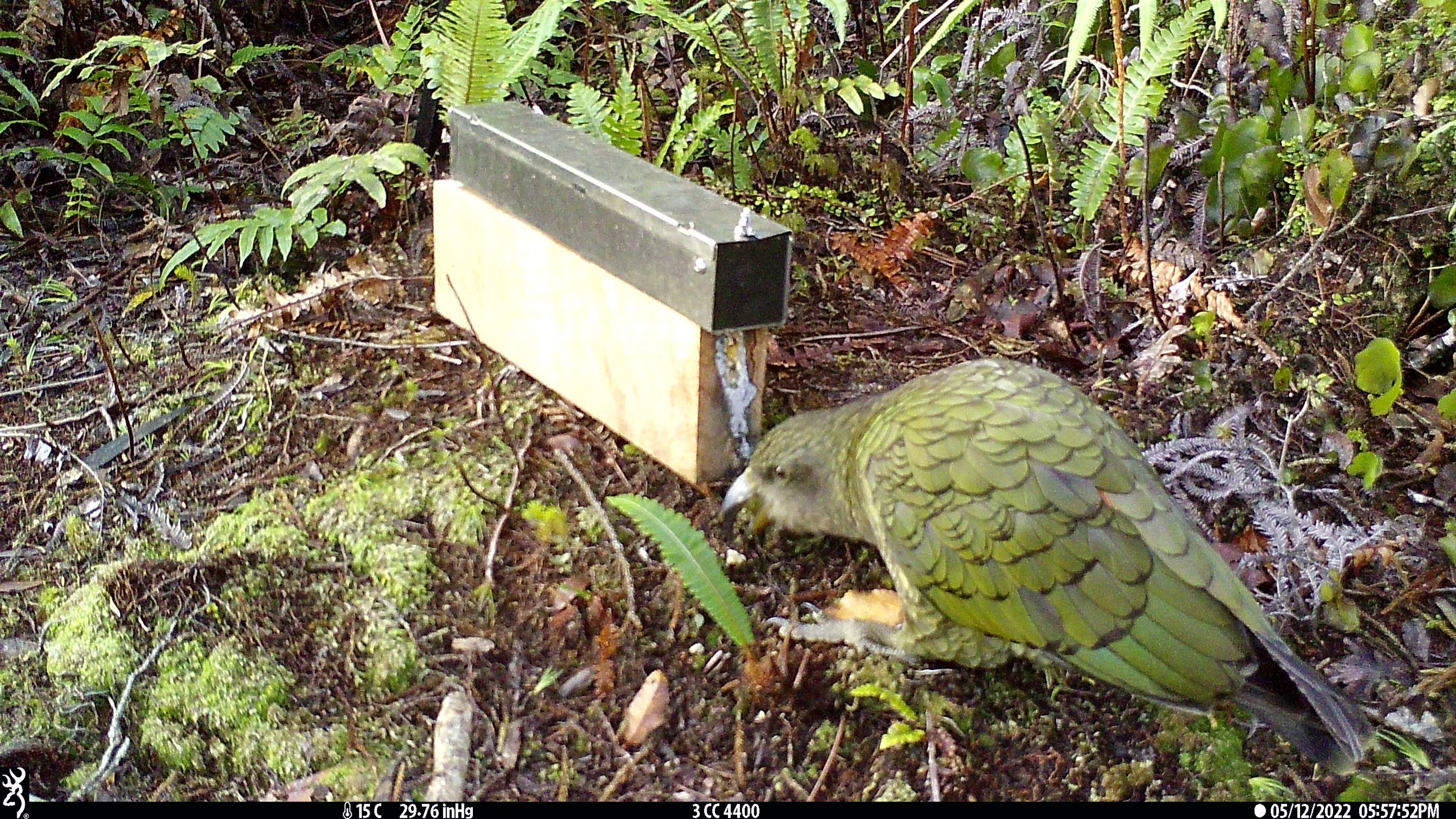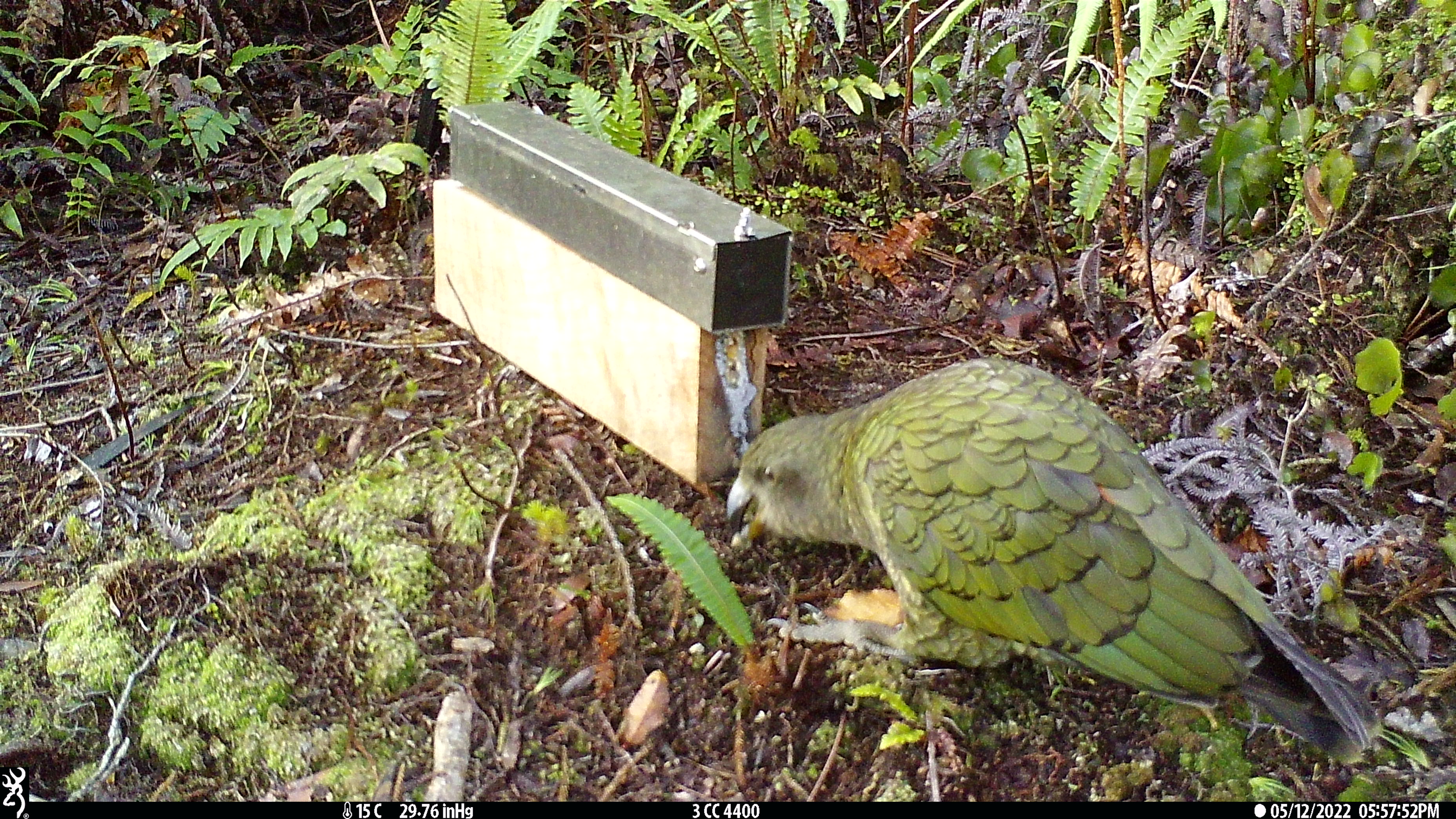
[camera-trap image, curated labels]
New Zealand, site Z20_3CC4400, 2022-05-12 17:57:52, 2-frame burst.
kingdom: Animalia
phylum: Chordata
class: Aves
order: Psittaciformes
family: Strigopidae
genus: Nestor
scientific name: Nestor notabilis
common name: kea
Kea (Nestor notabilis).